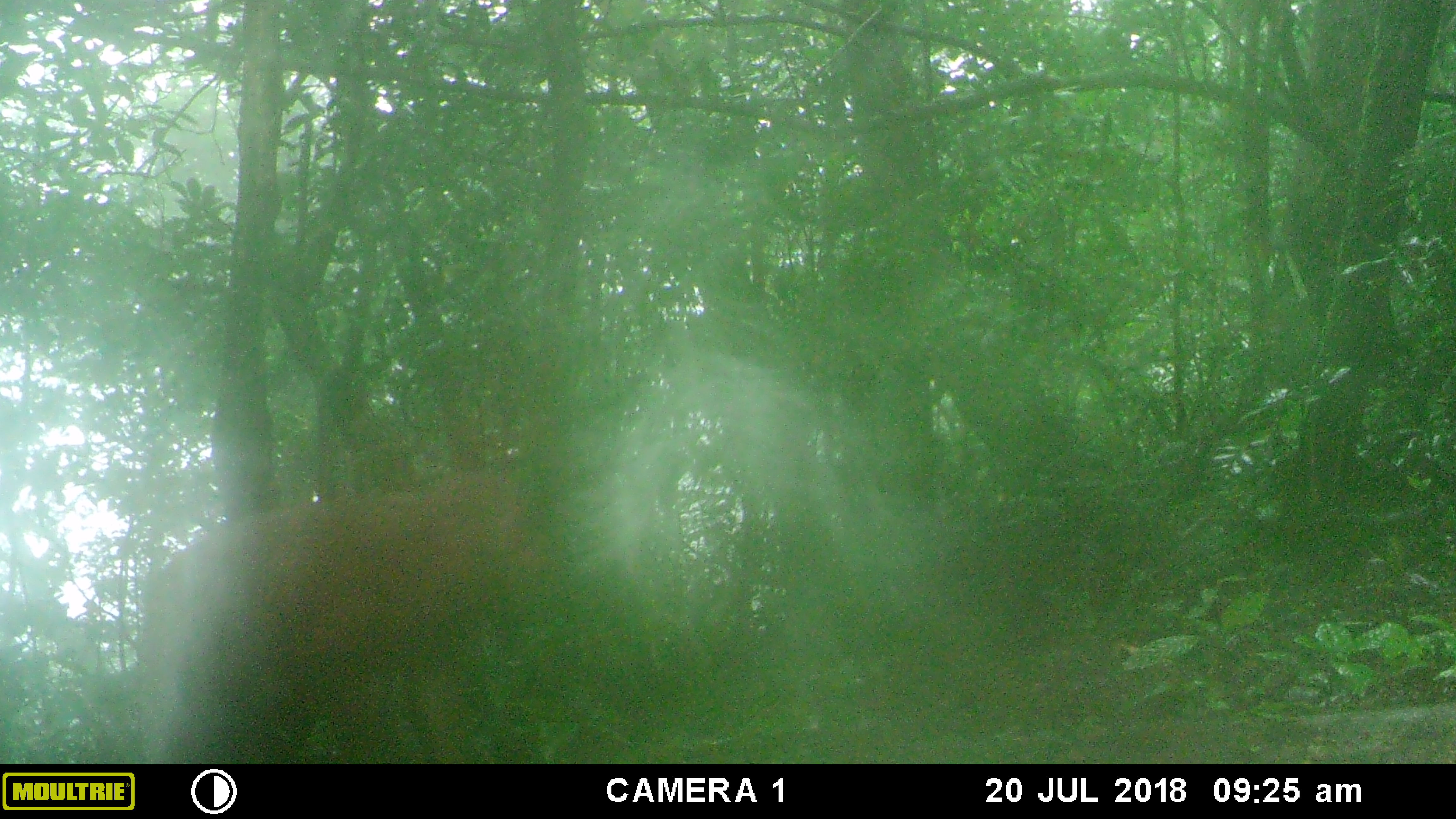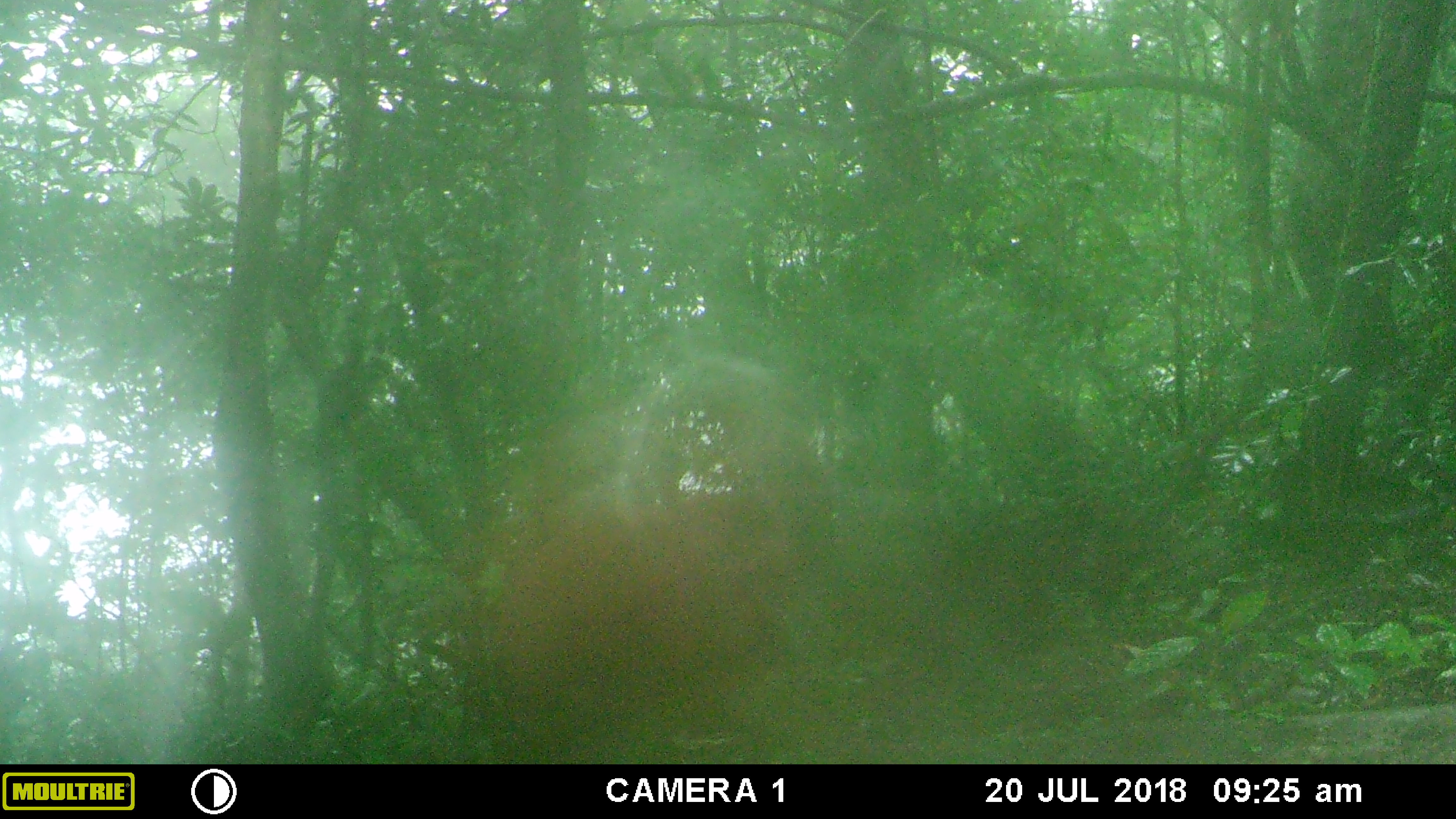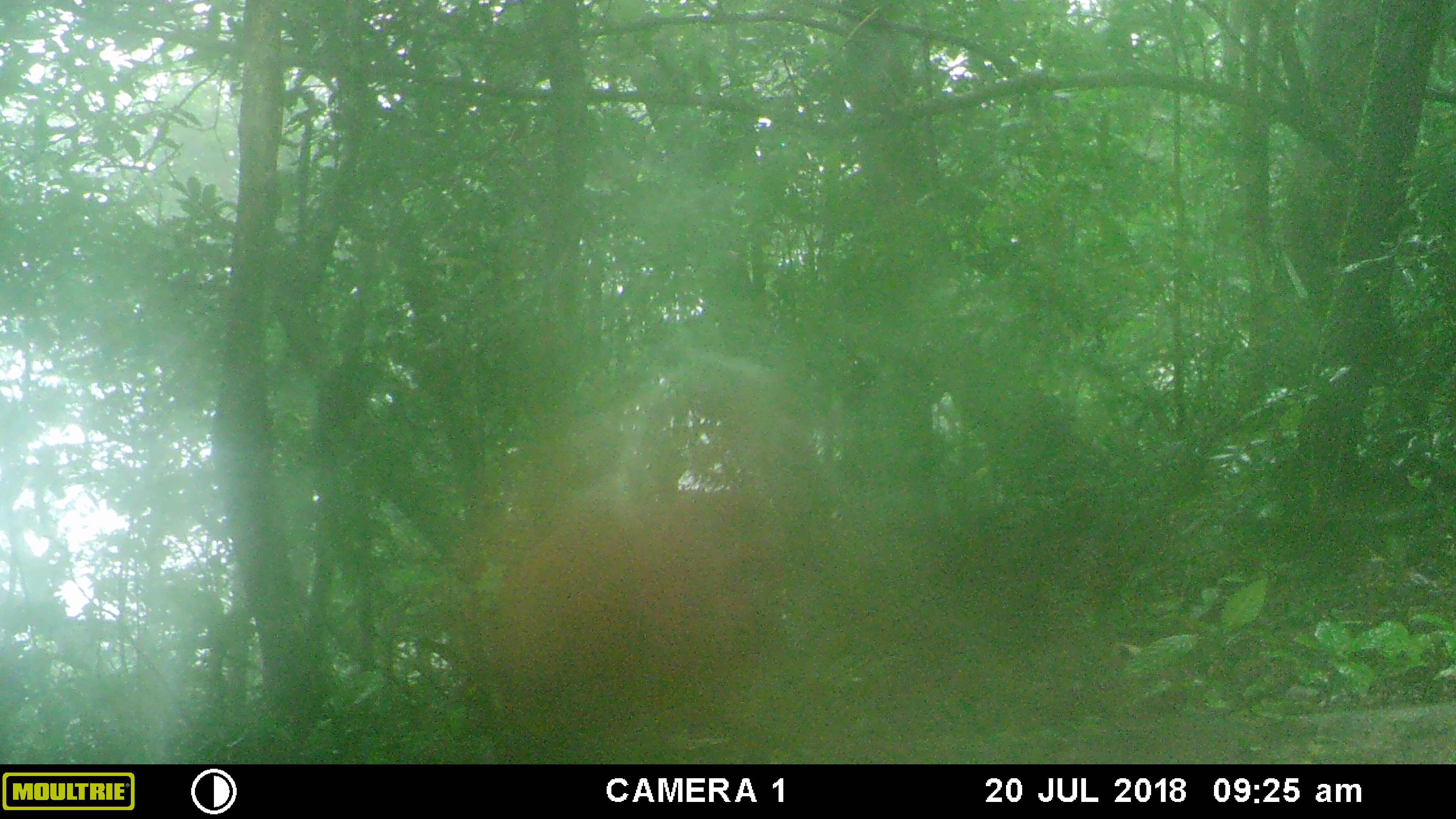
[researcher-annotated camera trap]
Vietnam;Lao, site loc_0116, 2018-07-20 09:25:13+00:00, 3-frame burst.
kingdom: Animalia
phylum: Chordata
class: Mammalia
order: Primates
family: Cercopithecidae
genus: Macaca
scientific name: Macaca arctoides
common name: stump-tailed macaque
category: stump tailed macaque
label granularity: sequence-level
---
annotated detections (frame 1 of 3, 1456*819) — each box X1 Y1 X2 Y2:
stump tailed macaque: 140 471 550 761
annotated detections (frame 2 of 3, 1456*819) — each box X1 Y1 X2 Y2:
stump tailed macaque: 494 483 788 707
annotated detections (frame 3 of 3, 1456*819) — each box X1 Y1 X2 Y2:
stump tailed macaque: 488 488 773 714